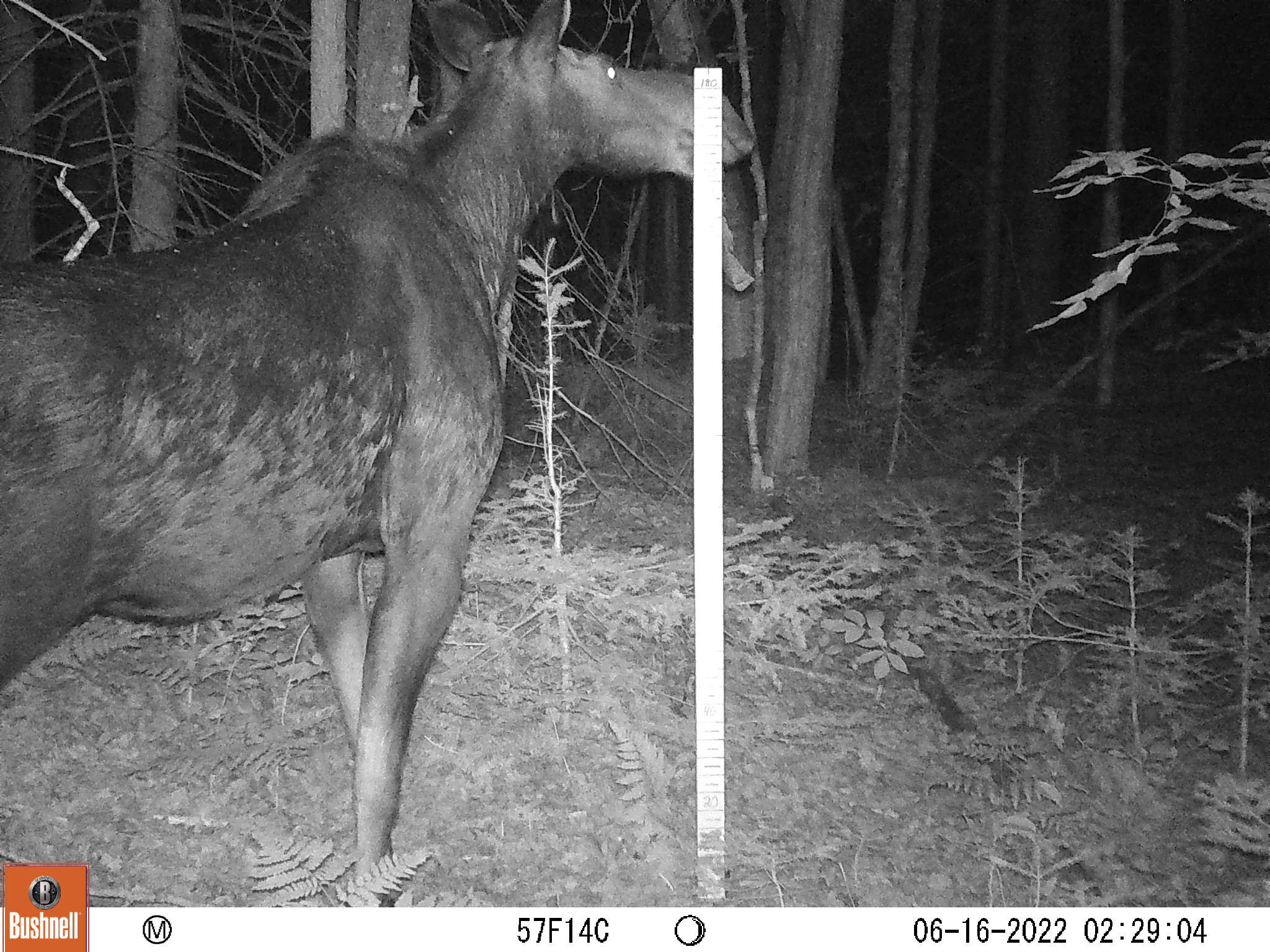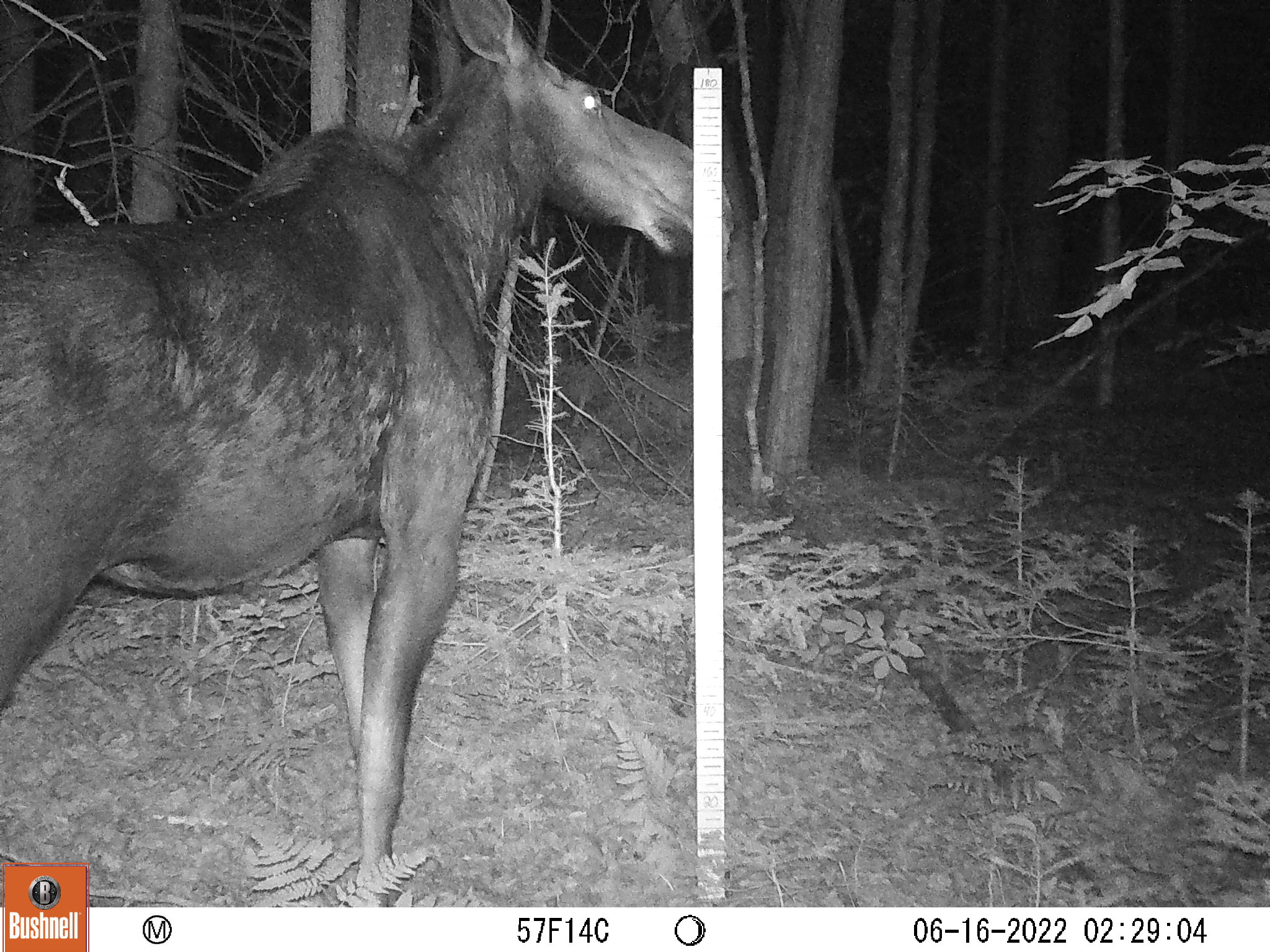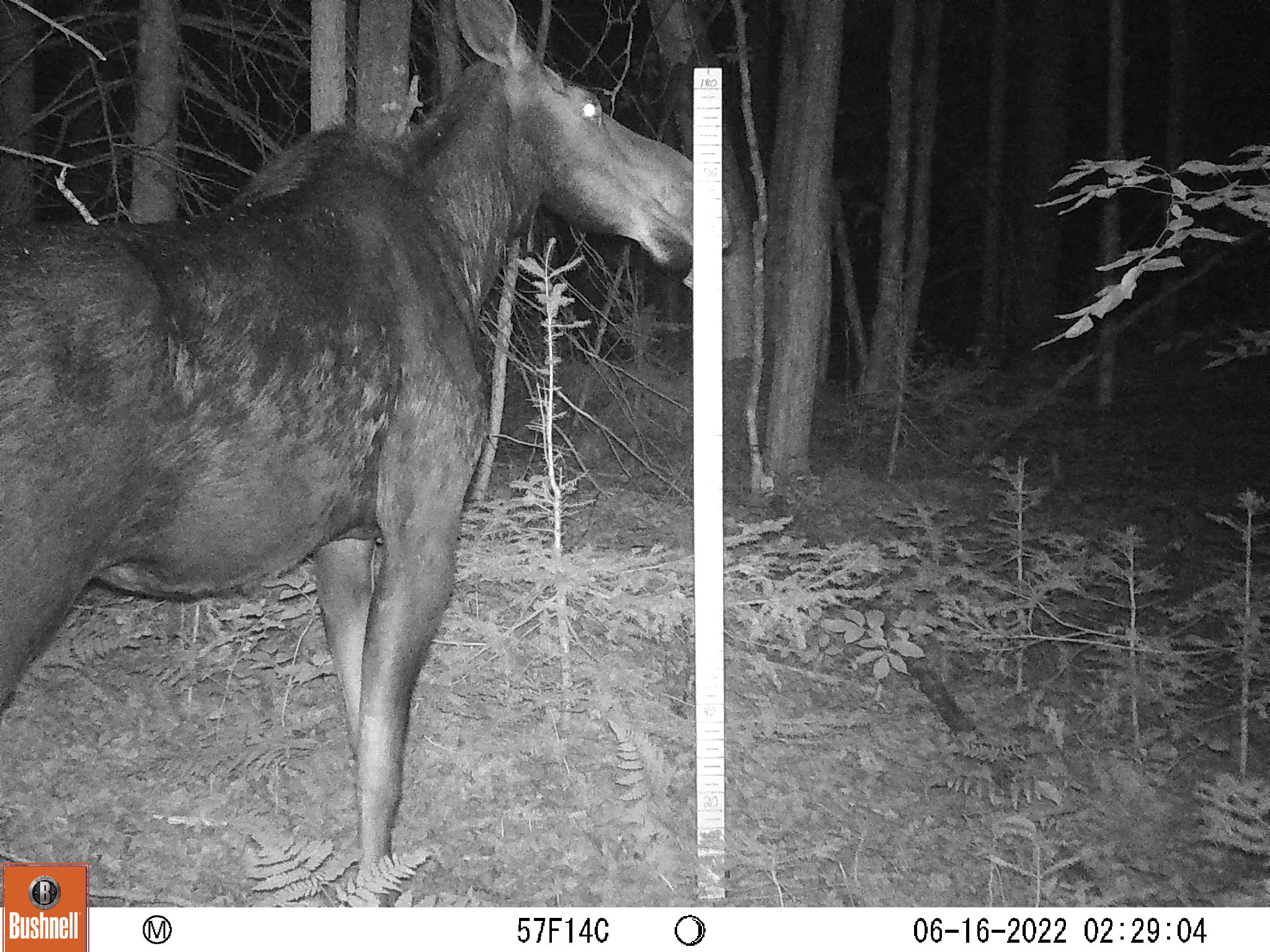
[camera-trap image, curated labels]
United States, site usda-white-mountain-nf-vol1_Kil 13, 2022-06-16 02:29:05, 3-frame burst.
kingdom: Animalia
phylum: Chordata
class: Mammalia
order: Artiodactyla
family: Cervidae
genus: Alces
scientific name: Alces alces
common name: moose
Moose (Alces alces).